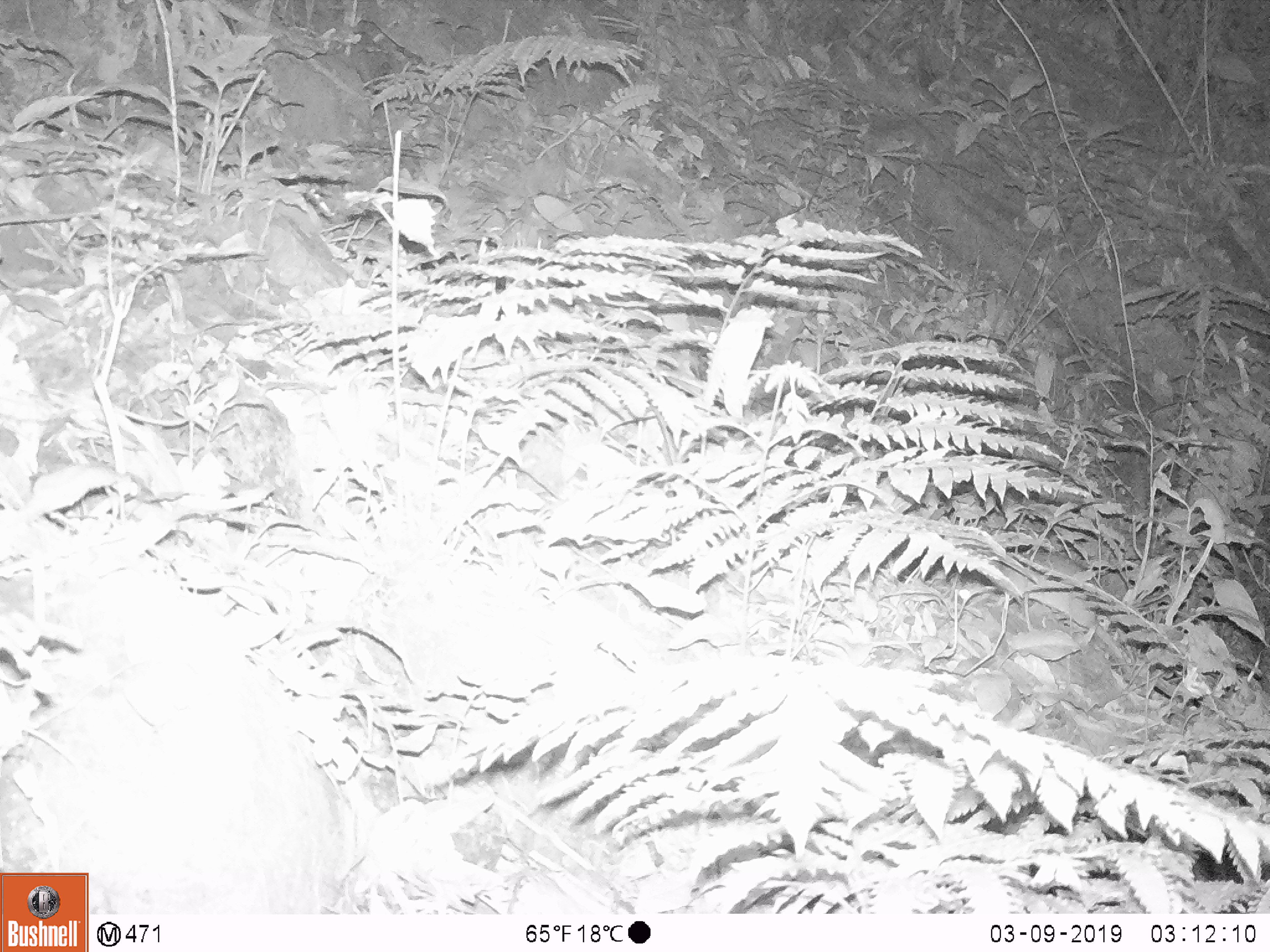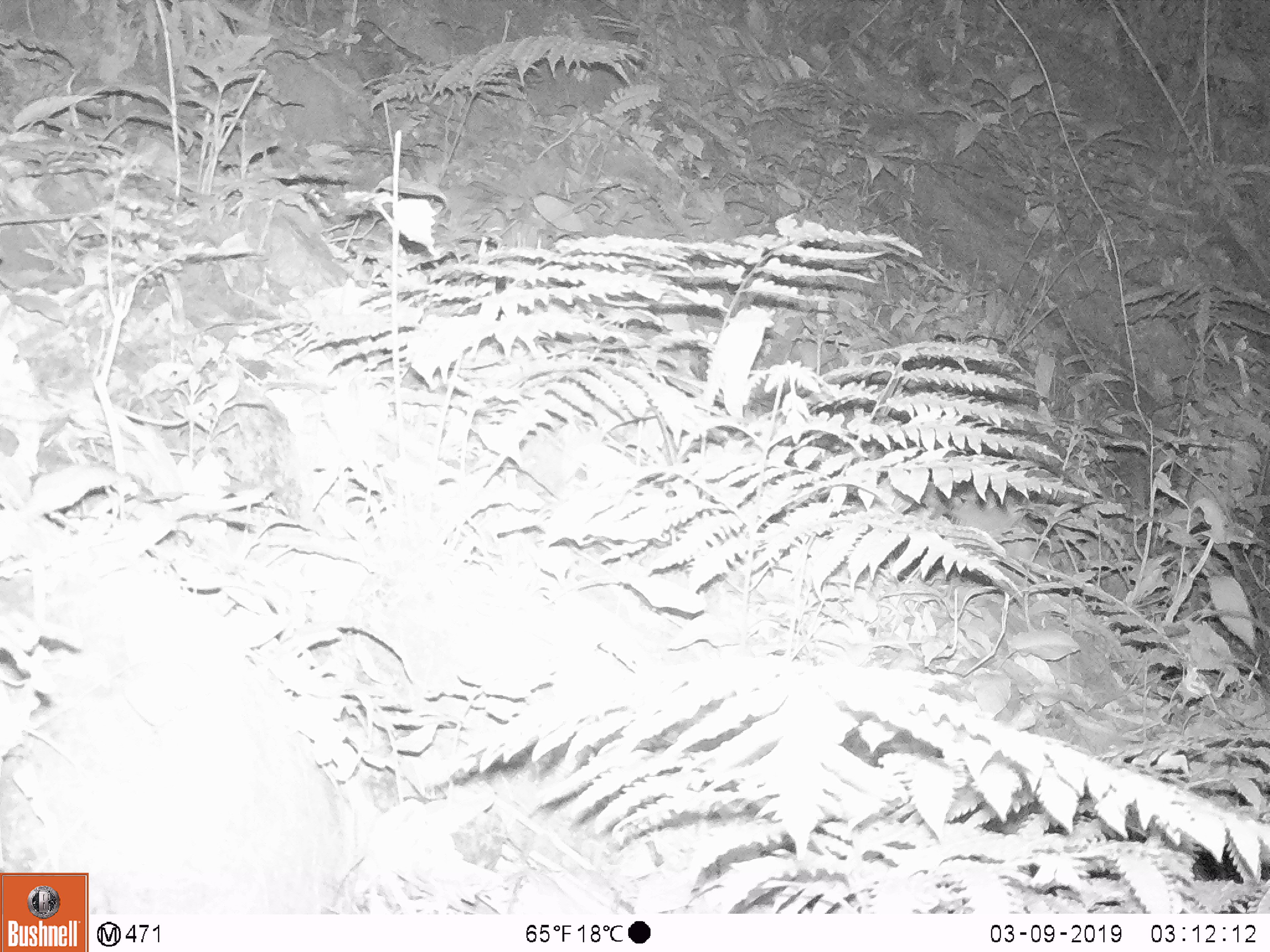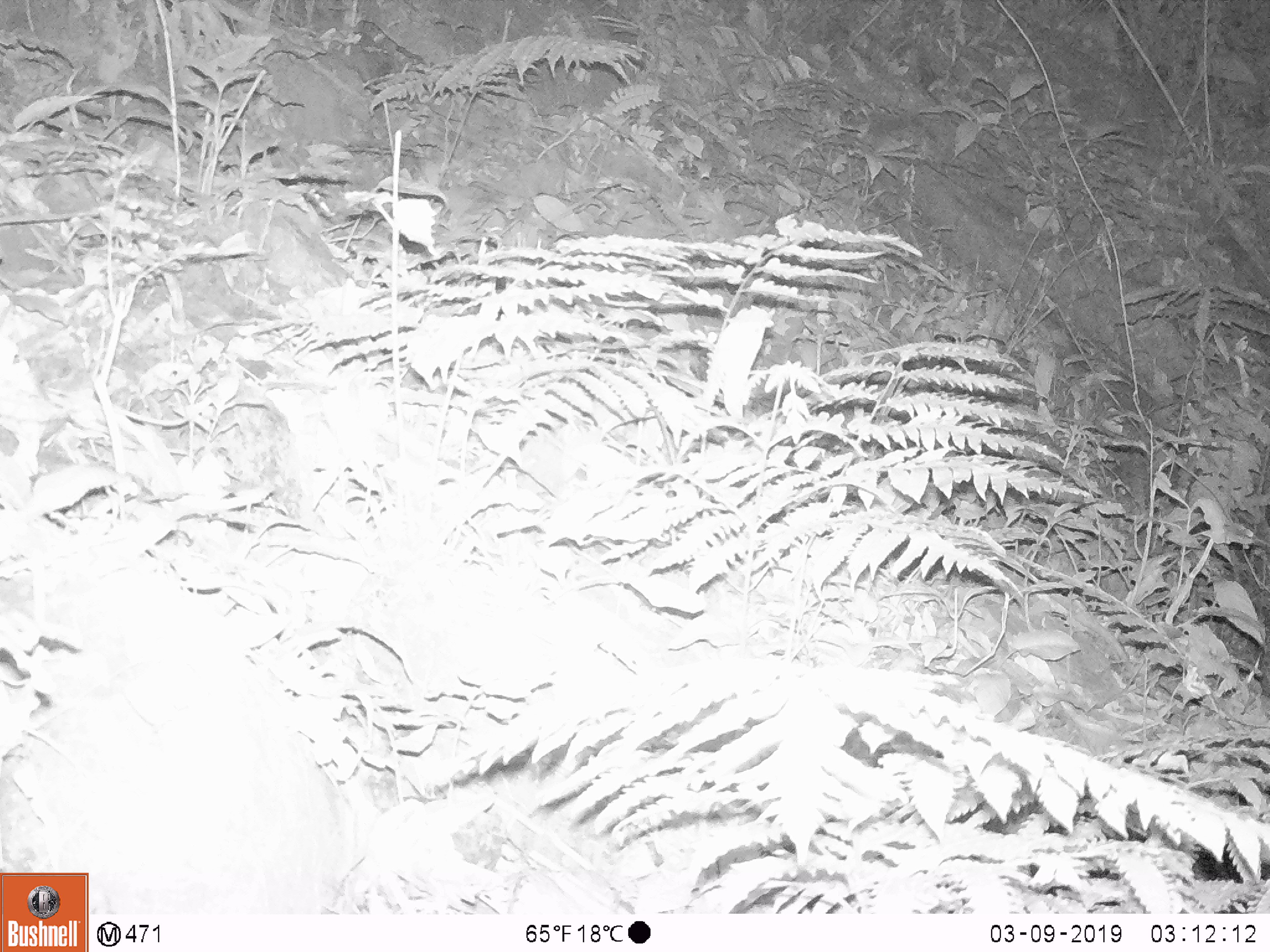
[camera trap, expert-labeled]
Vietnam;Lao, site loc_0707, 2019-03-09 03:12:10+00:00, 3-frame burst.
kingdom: Animalia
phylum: Chordata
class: Mammalia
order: Rodentia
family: Muridae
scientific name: Muridae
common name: old-world mice and rats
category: unidentified murid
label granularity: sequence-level